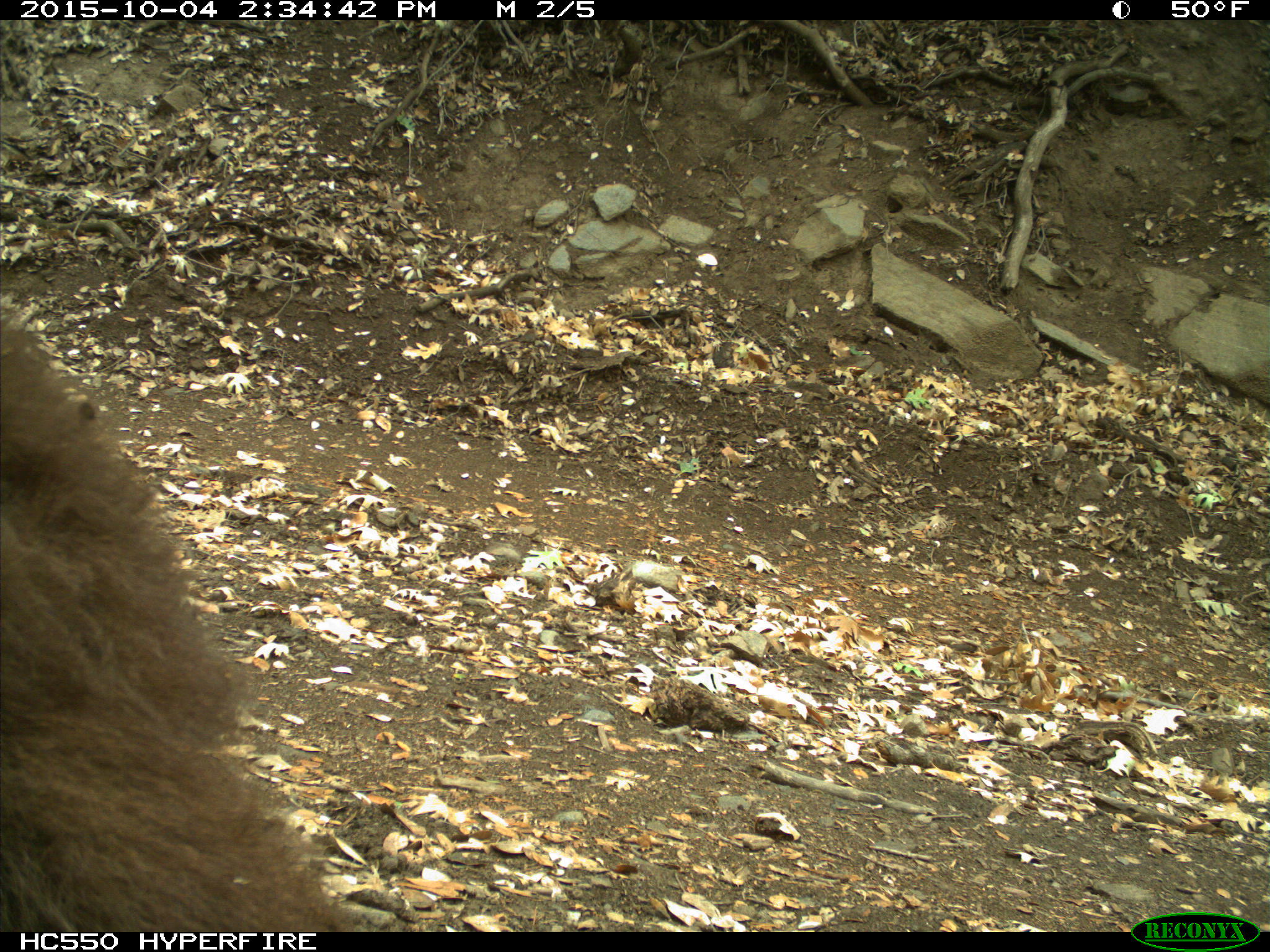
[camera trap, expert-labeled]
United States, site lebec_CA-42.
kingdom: Animalia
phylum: Chordata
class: Mammalia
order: Carnivora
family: Ursidae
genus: Ursus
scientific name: Ursus americanus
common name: american black bear